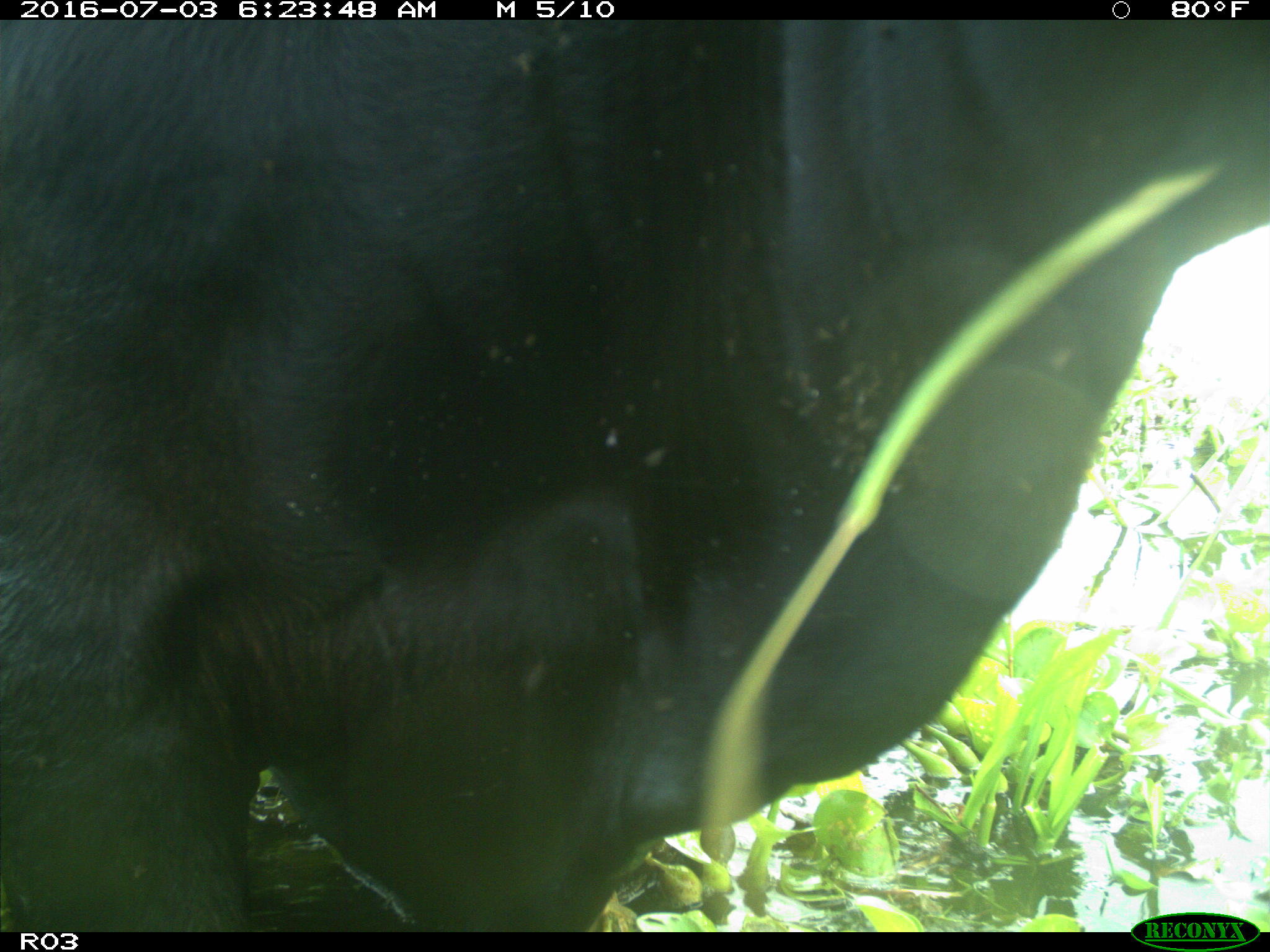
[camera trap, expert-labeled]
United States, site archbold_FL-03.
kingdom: Animalia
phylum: Chordata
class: Mammalia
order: Artiodactyla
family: Bovidae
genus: Bos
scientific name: Bos taurus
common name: domestic cow